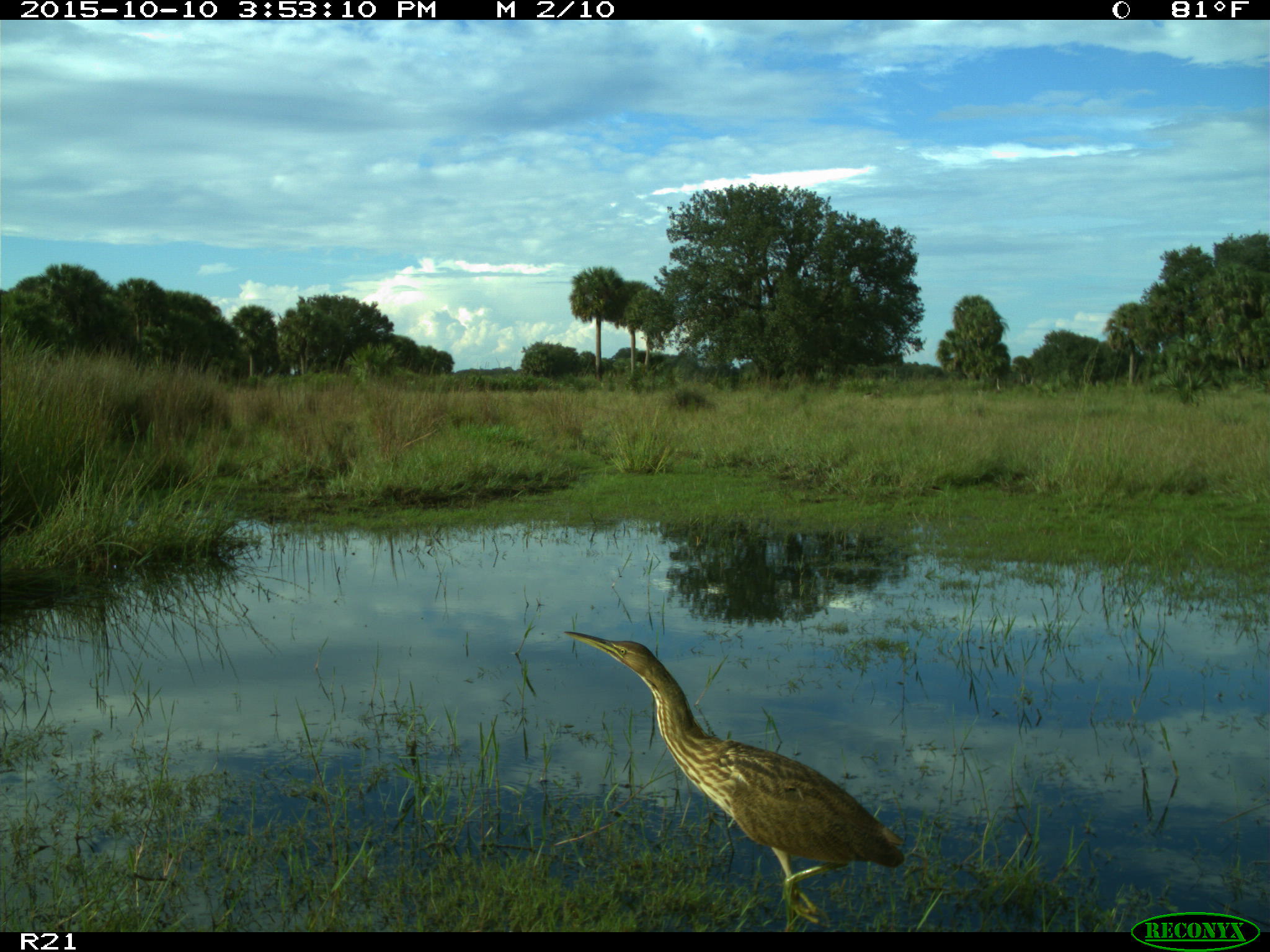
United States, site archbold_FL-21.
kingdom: Animalia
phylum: Chordata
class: Aves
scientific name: Aves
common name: birds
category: unidentified bird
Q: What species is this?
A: Unidentified bird (birds) (Aves).